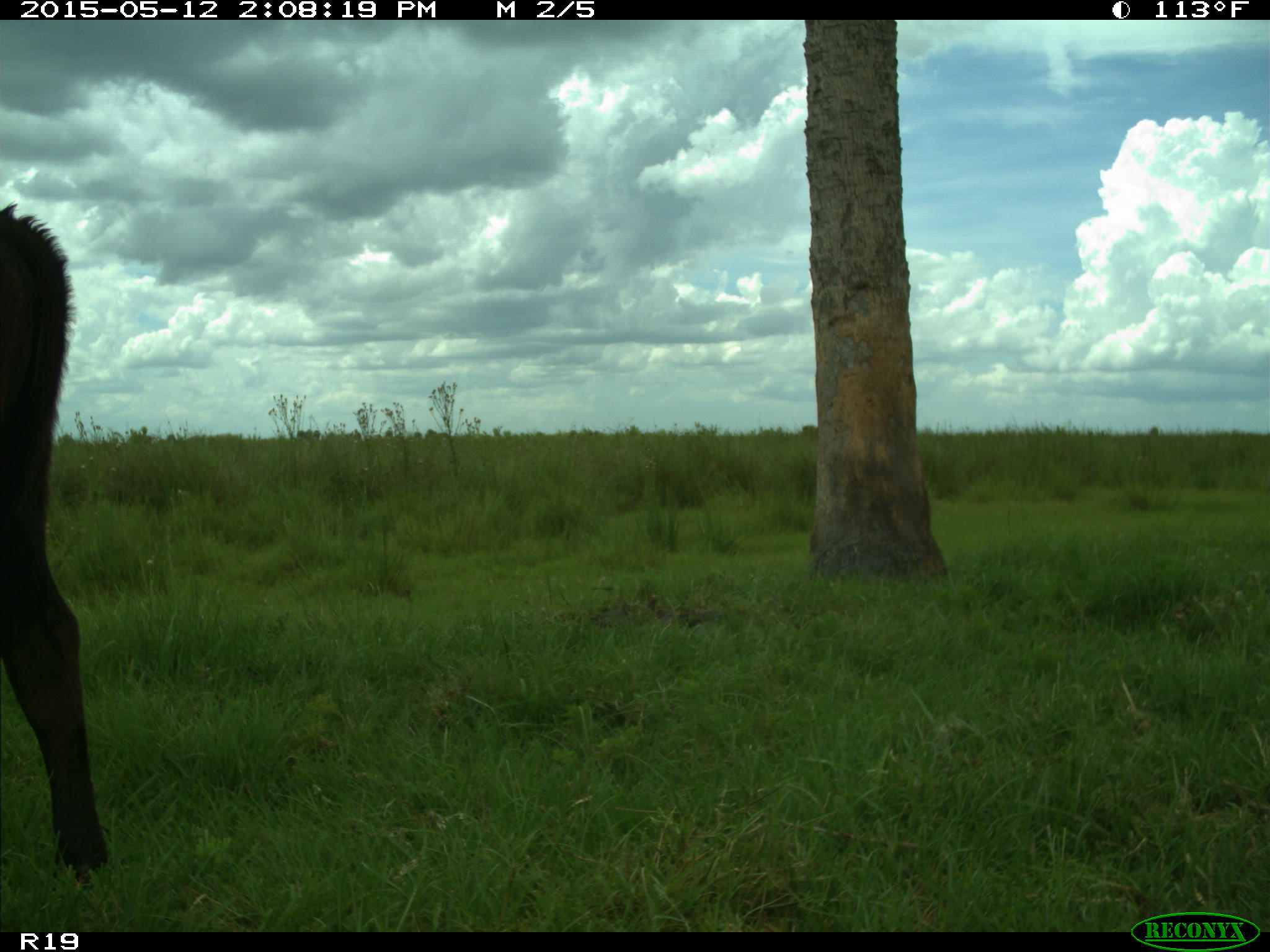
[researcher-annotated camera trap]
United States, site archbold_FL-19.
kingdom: Animalia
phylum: Chordata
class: Mammalia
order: Artiodactyla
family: Bovidae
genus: Bos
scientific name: Bos taurus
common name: domestic cow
Bos taurus (domestic cow).